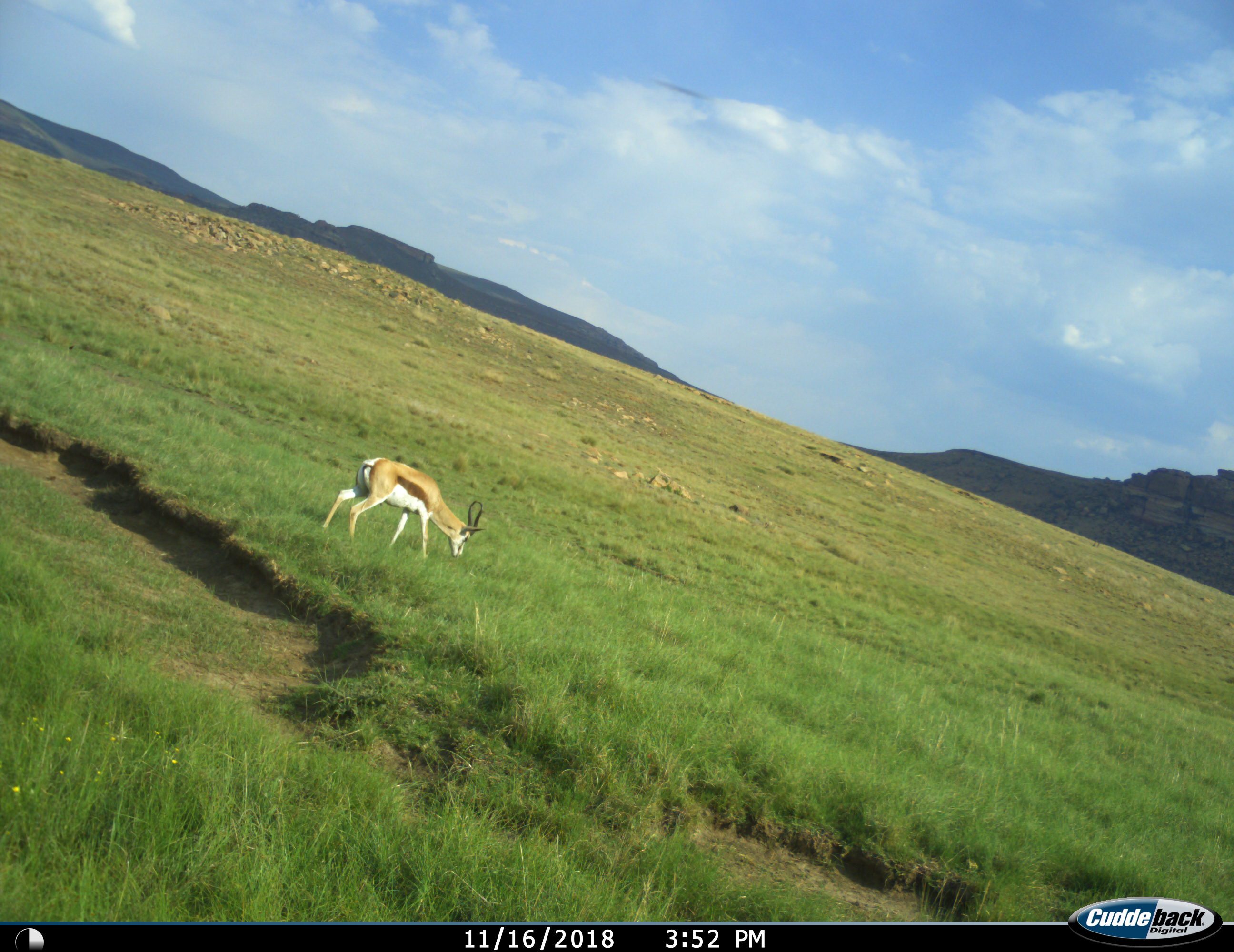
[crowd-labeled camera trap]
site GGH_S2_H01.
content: unidentified animal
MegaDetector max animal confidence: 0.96